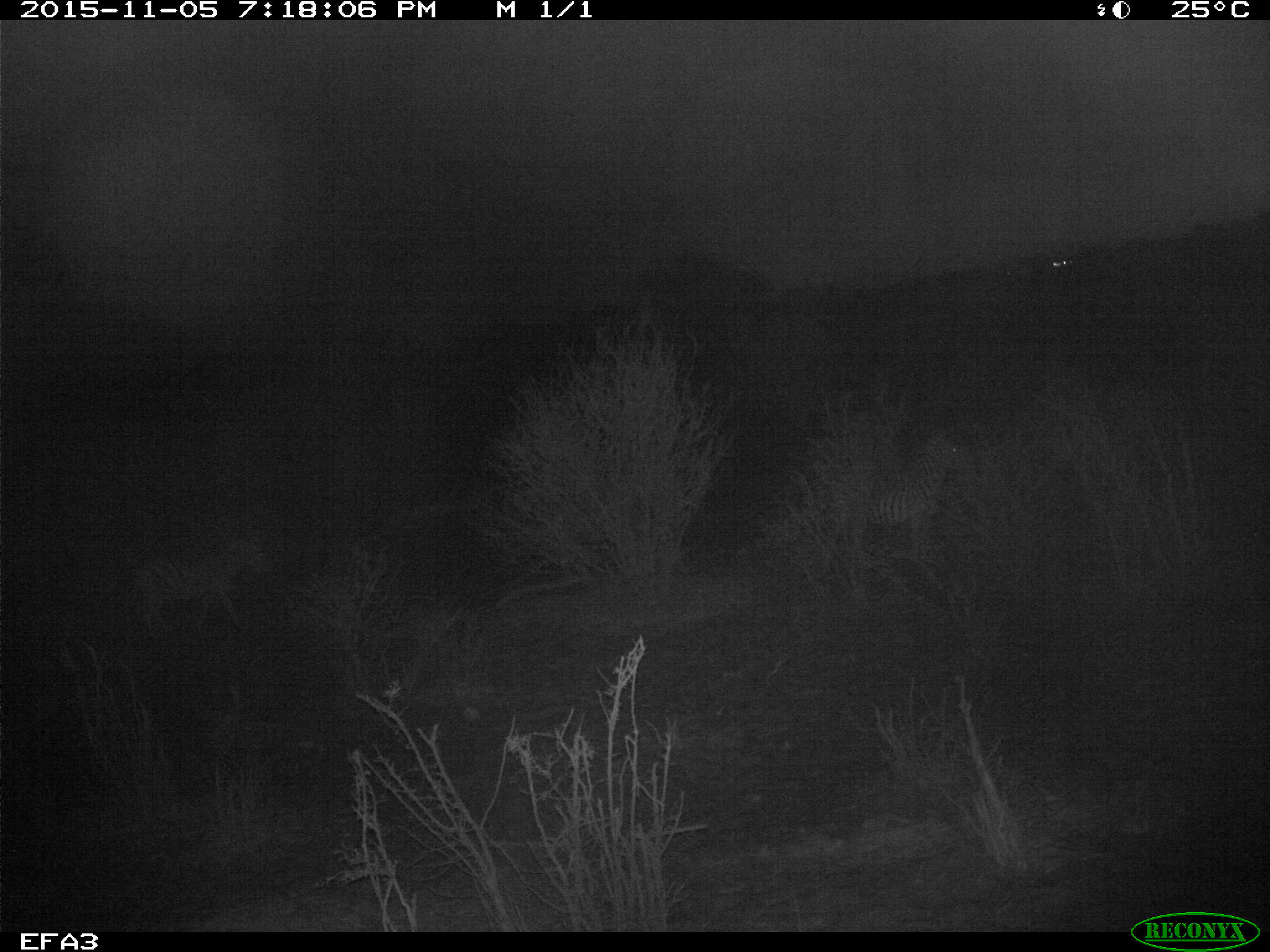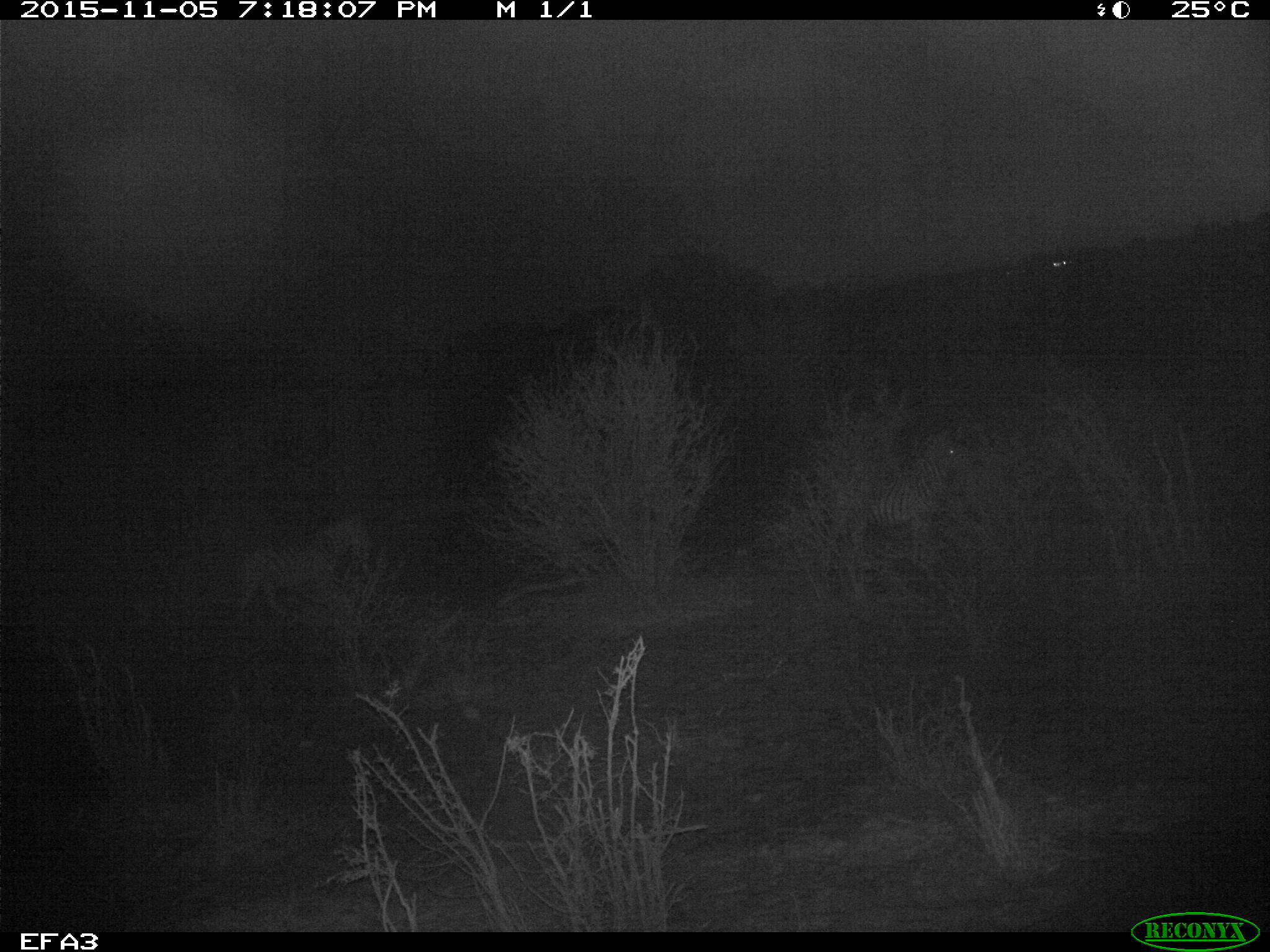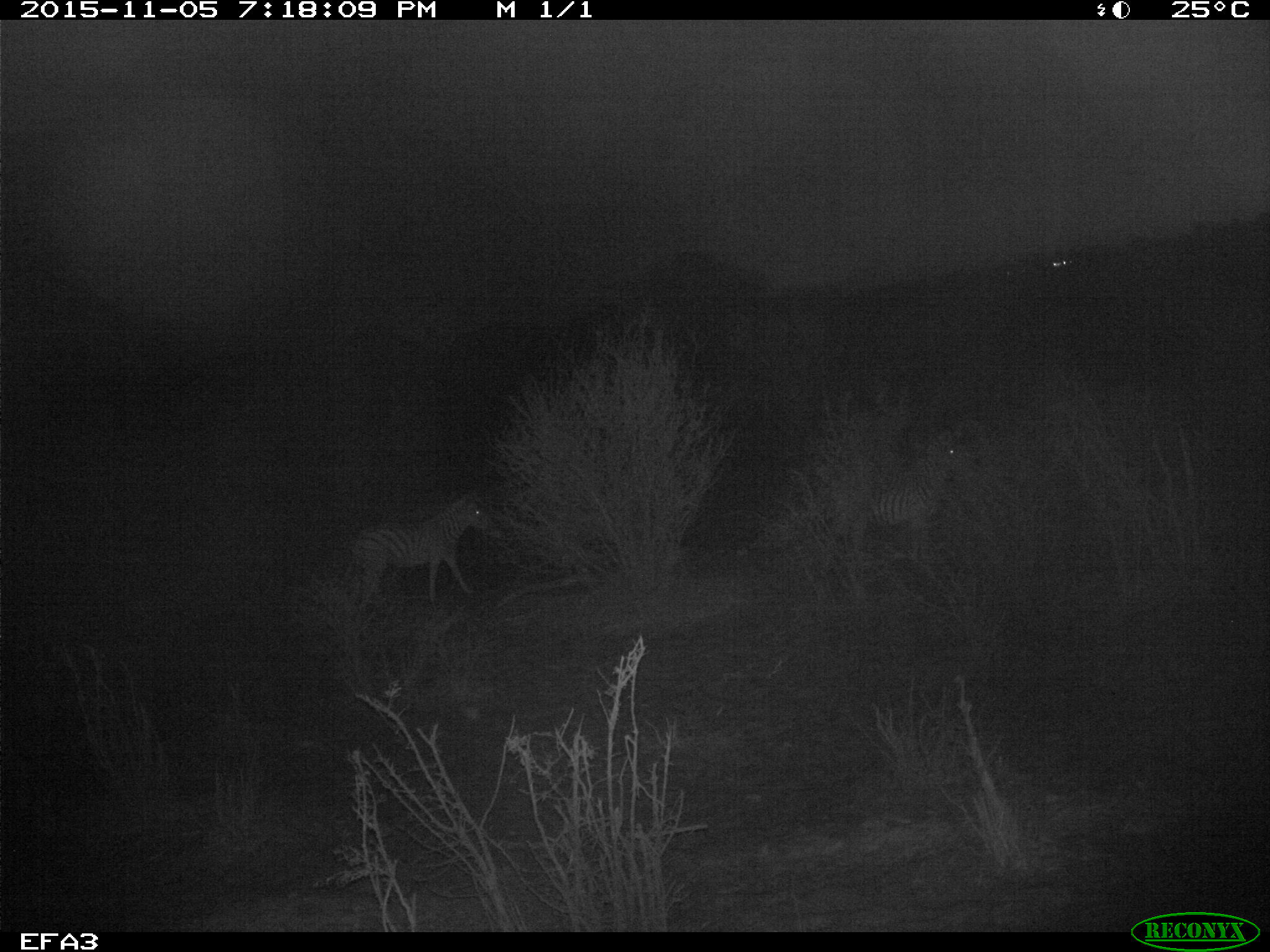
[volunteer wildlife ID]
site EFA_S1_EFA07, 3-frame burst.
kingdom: Animalia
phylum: Chordata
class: Mammalia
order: Perissodactyla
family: Equidae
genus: Equus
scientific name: Equus quagga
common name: plains zebra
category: zebraplains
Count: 2.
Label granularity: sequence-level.